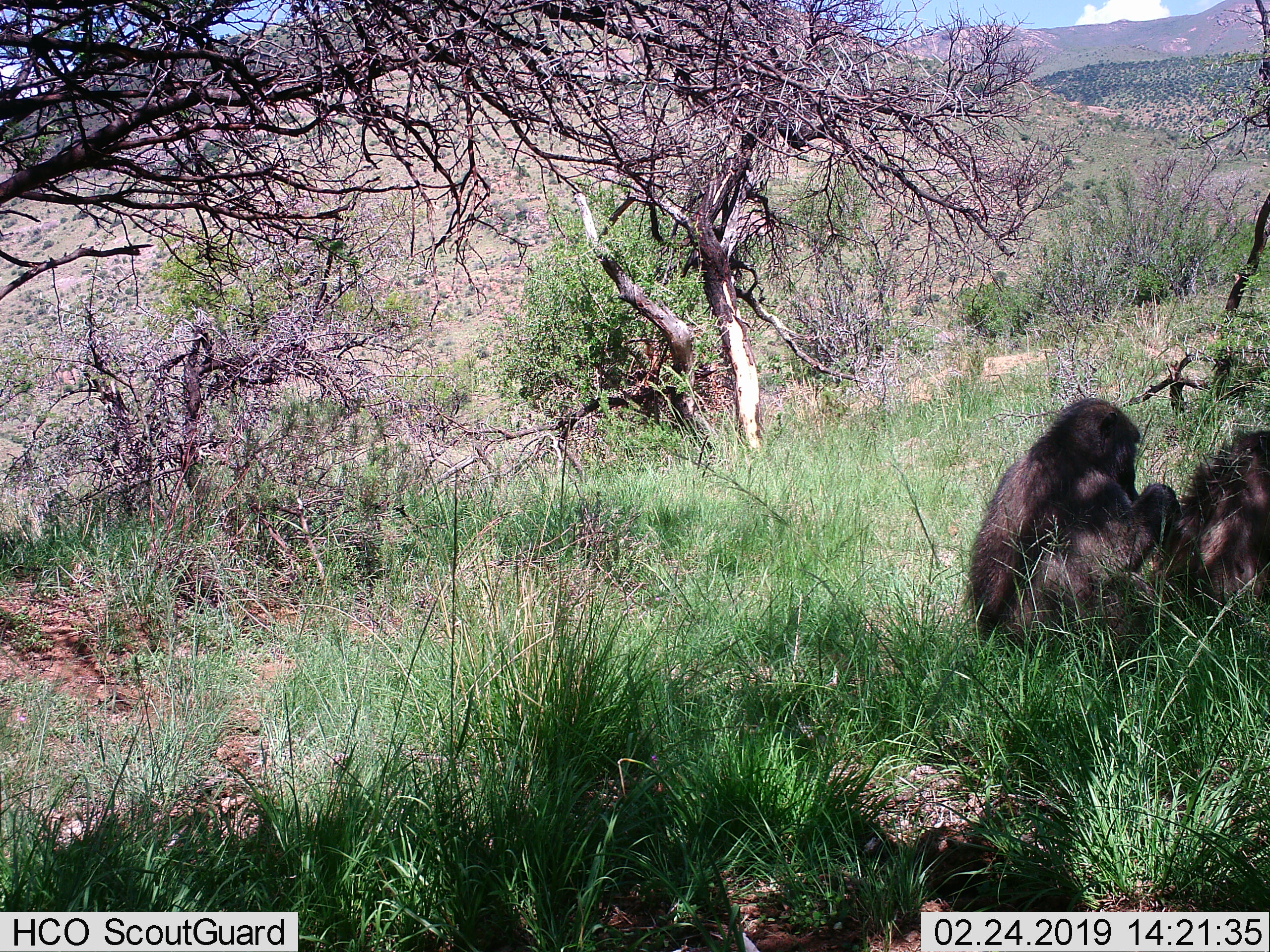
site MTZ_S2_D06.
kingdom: Animalia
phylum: Chordata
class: Mammalia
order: Primates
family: Cercopithecidae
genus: Papio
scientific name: Papio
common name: baboon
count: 2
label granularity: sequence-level